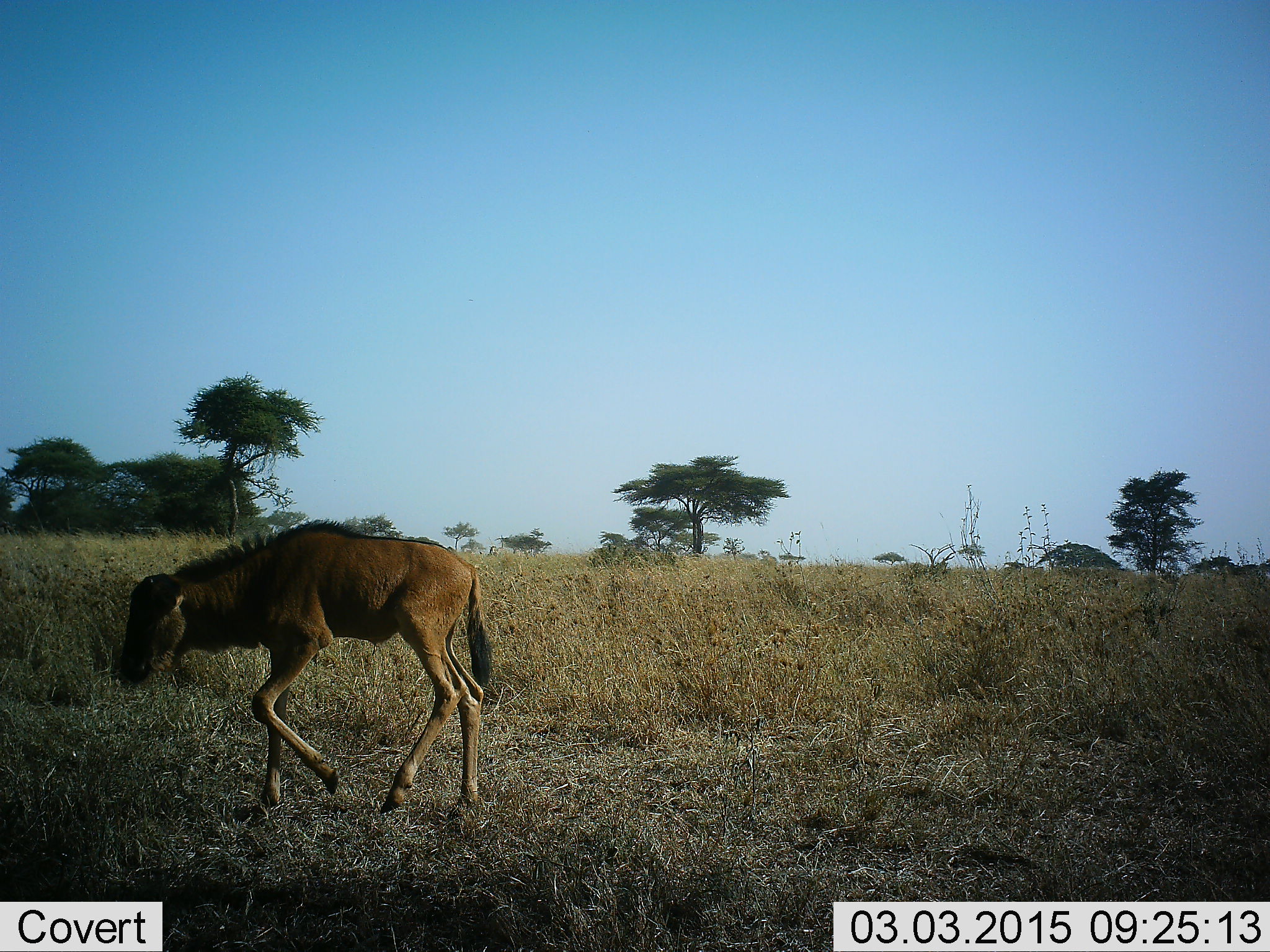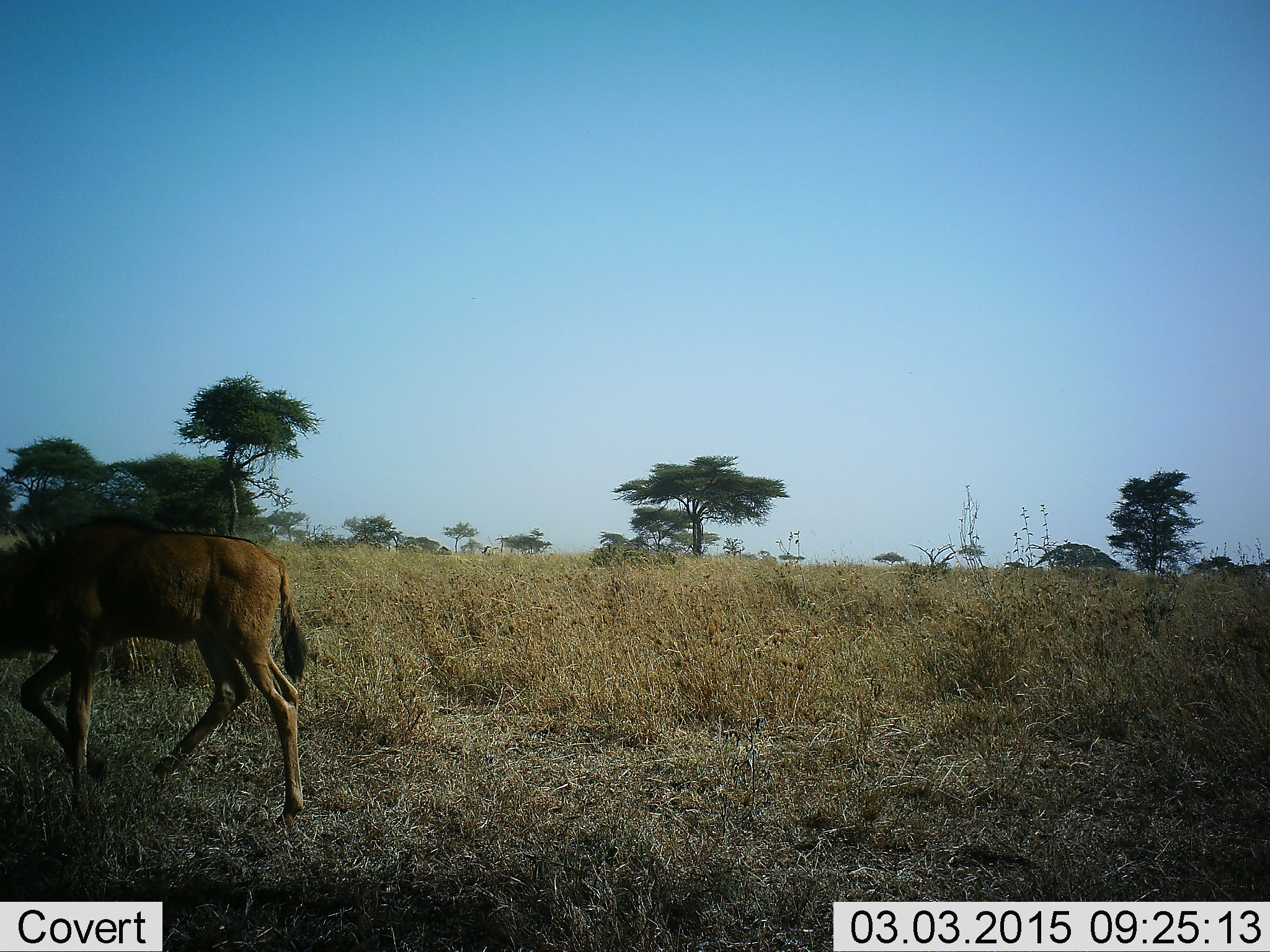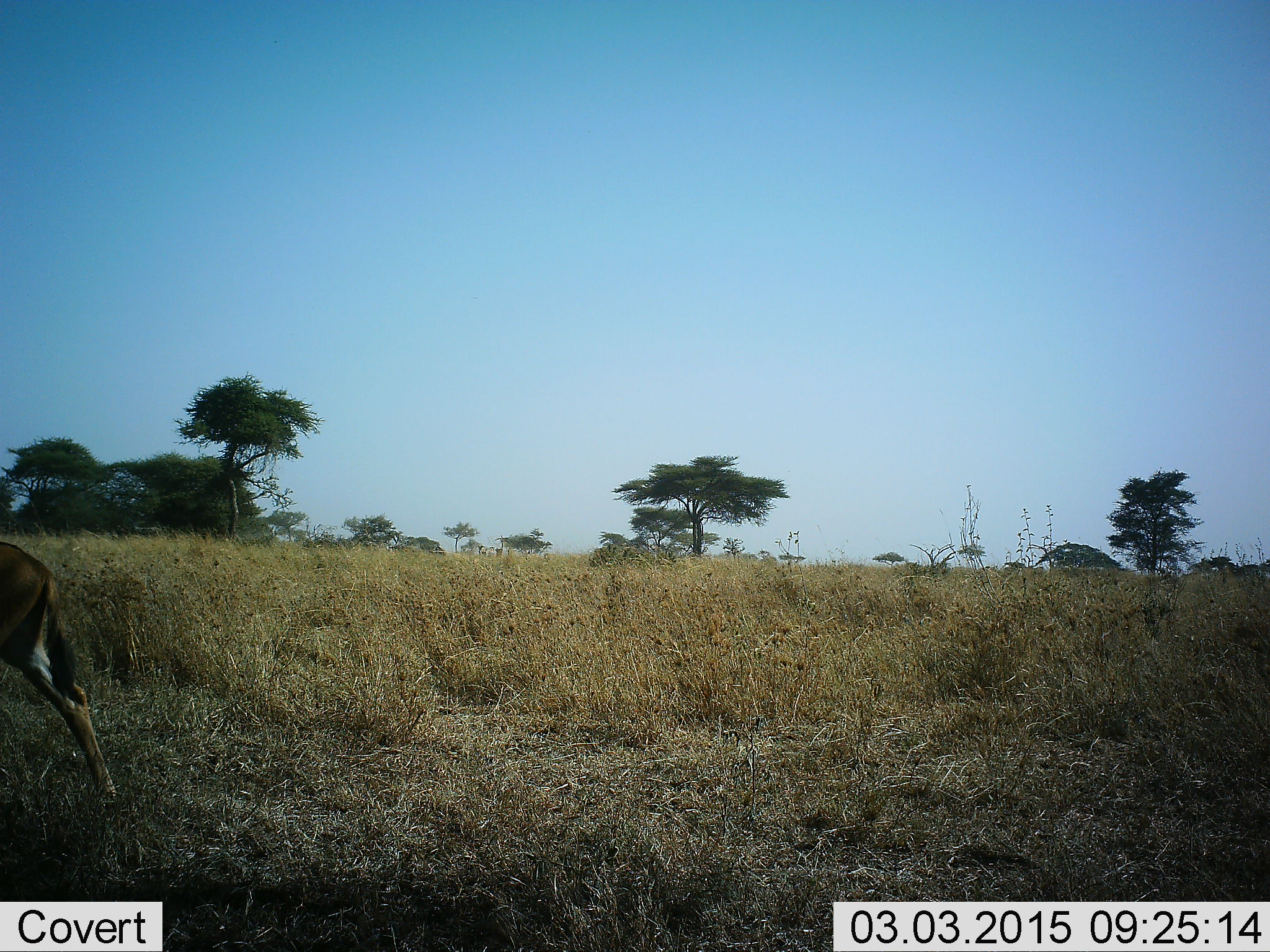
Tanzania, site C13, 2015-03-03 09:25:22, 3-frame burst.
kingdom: Animalia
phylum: Chordata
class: Mammalia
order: Artiodactyla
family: Bovidae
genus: Connochaetes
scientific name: Connochaetes taurinus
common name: blue wildebeest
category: wildebeest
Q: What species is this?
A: Wildebeest (blue wildebeest) (Connochaetes taurinus).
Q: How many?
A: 1.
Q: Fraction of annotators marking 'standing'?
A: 15%.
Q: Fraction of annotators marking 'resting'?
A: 0%.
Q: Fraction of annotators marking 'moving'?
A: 92%.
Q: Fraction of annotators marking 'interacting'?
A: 0%.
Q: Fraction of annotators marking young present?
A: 69%.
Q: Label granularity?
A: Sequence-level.